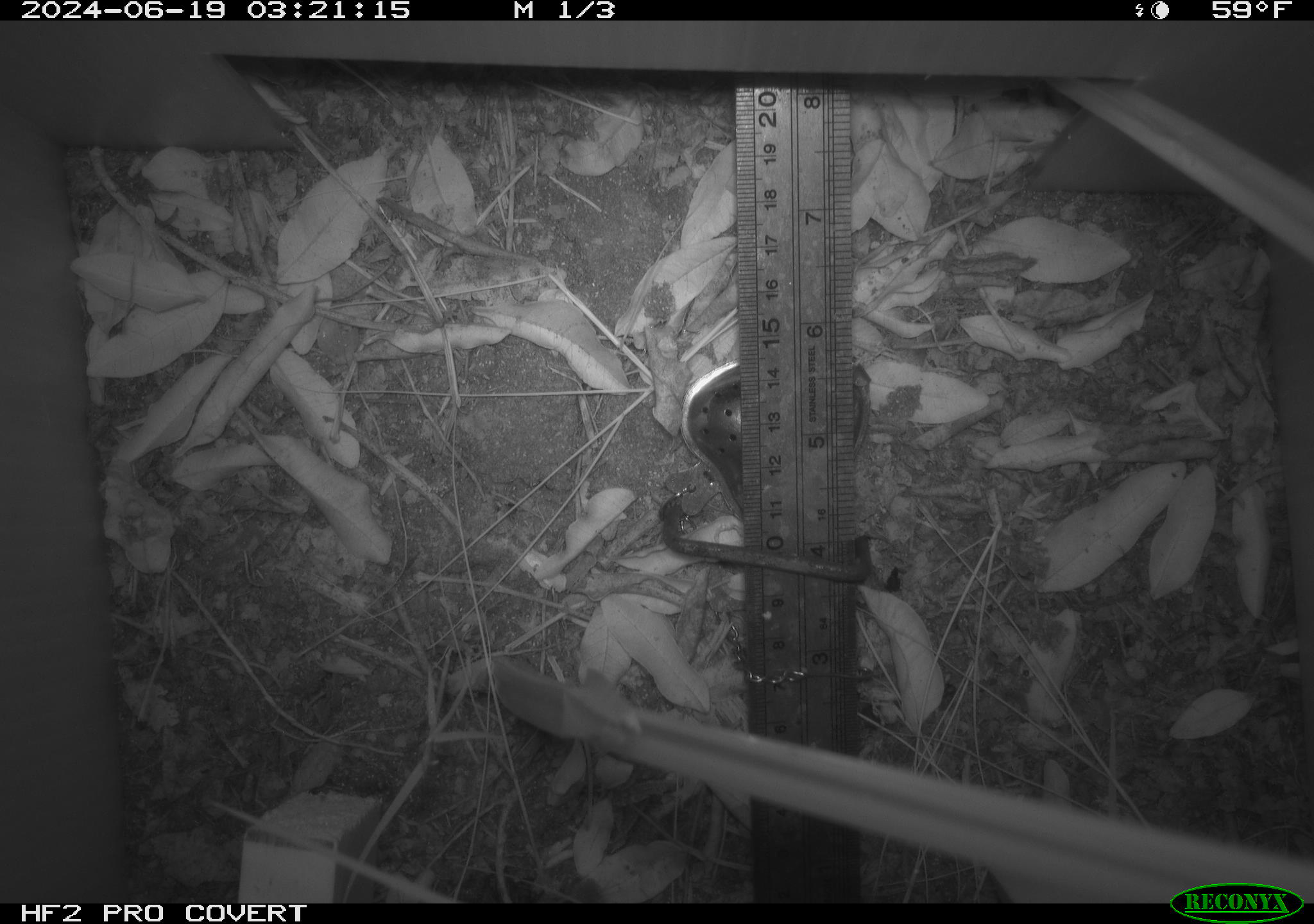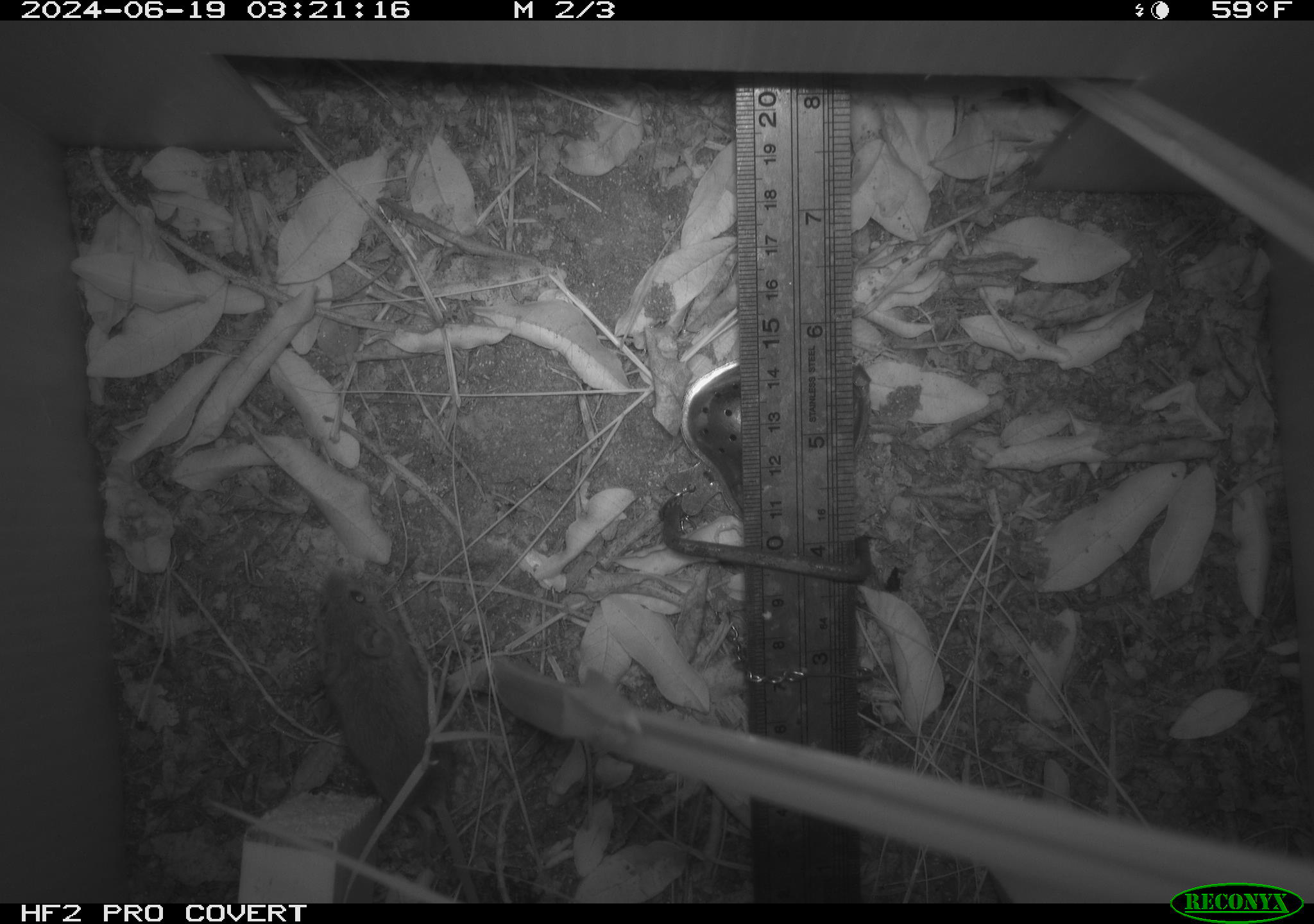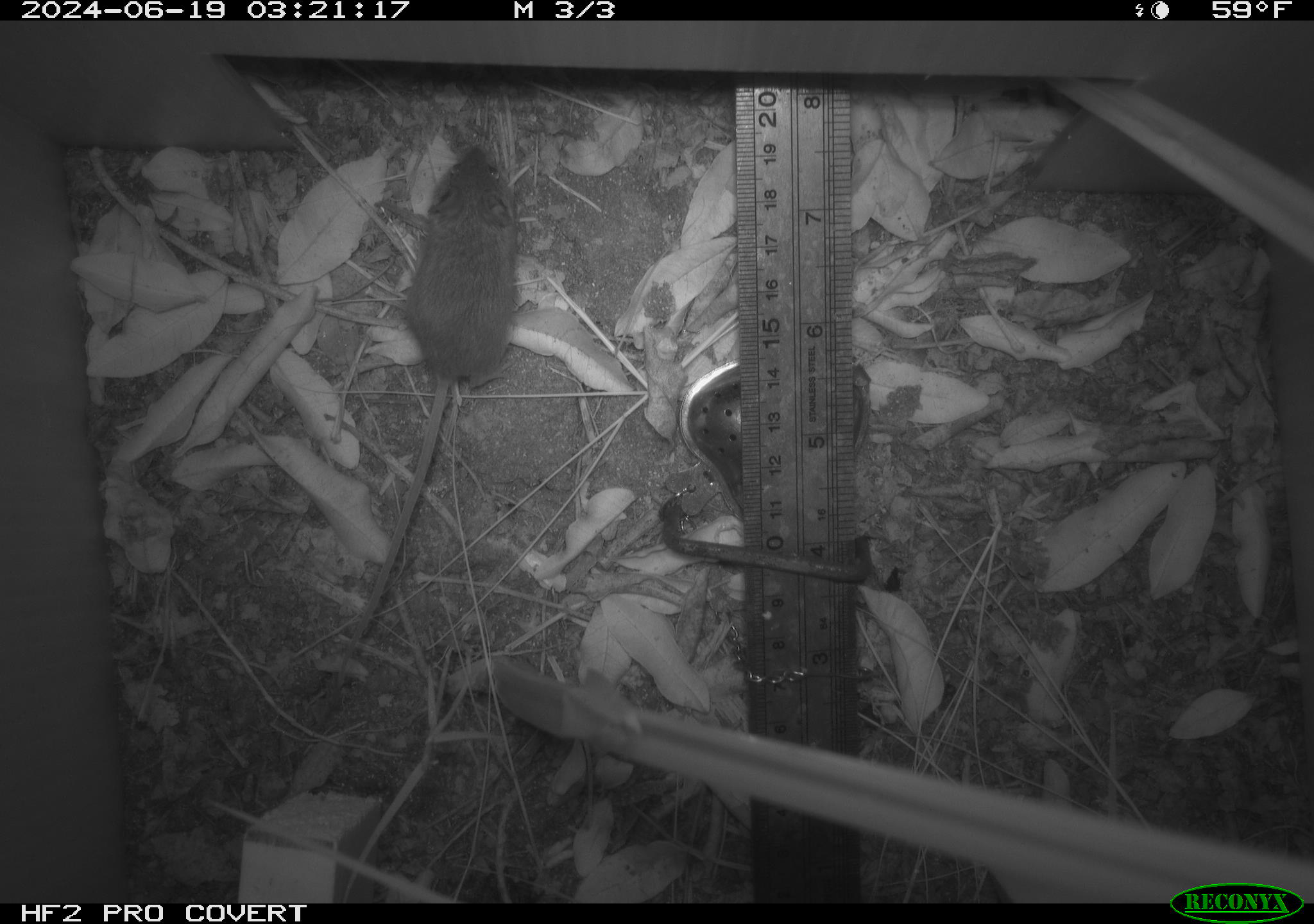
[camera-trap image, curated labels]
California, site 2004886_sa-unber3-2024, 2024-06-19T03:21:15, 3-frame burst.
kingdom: Animalia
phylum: Chordata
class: Mammalia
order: Rodentia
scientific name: Rodentia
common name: mouse species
Mouse species (Rodentia).